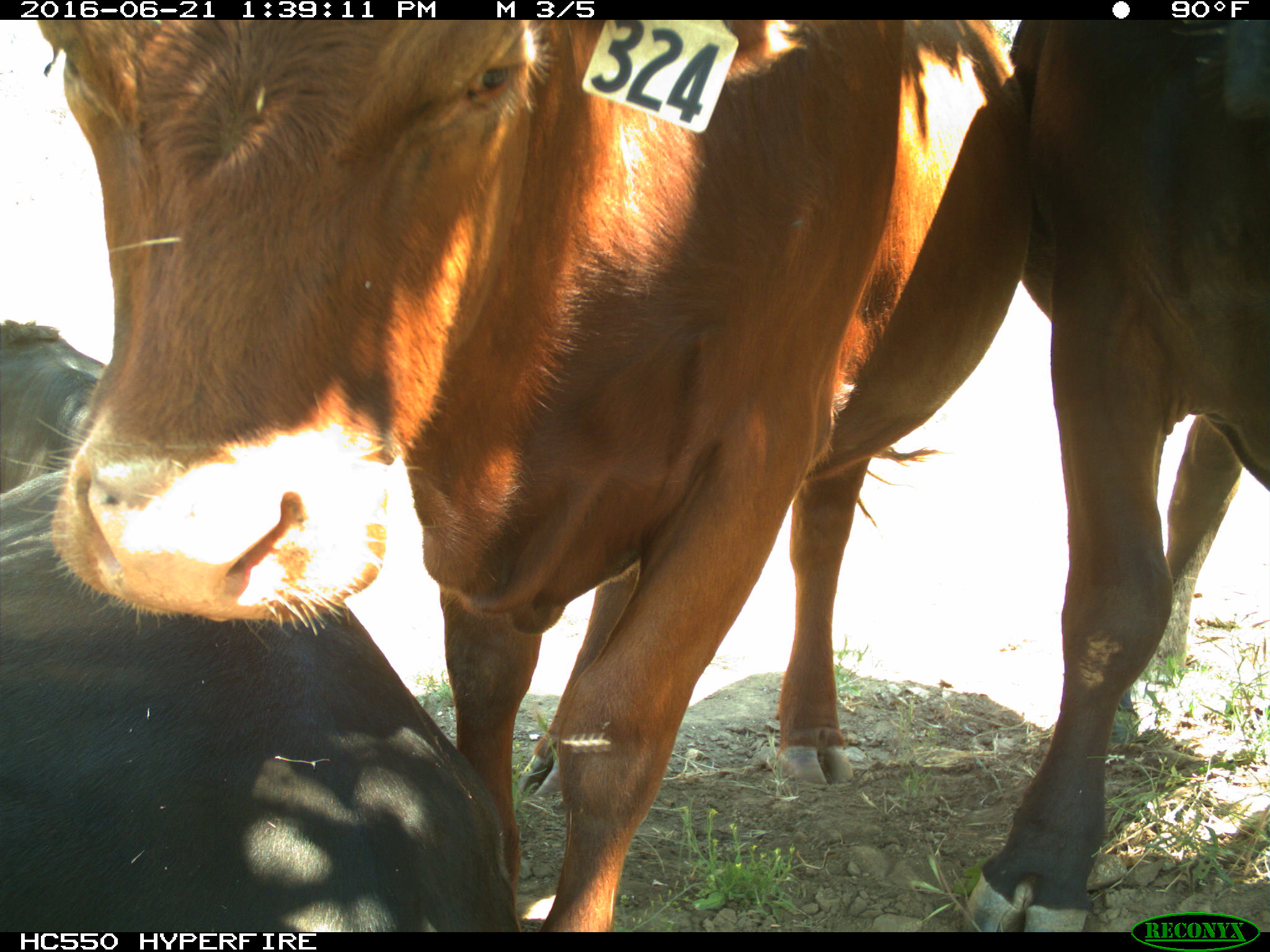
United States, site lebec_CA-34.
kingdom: Animalia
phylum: Chordata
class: Mammalia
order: Artiodactyla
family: Bovidae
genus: Bos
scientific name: Bos taurus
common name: domestic cow